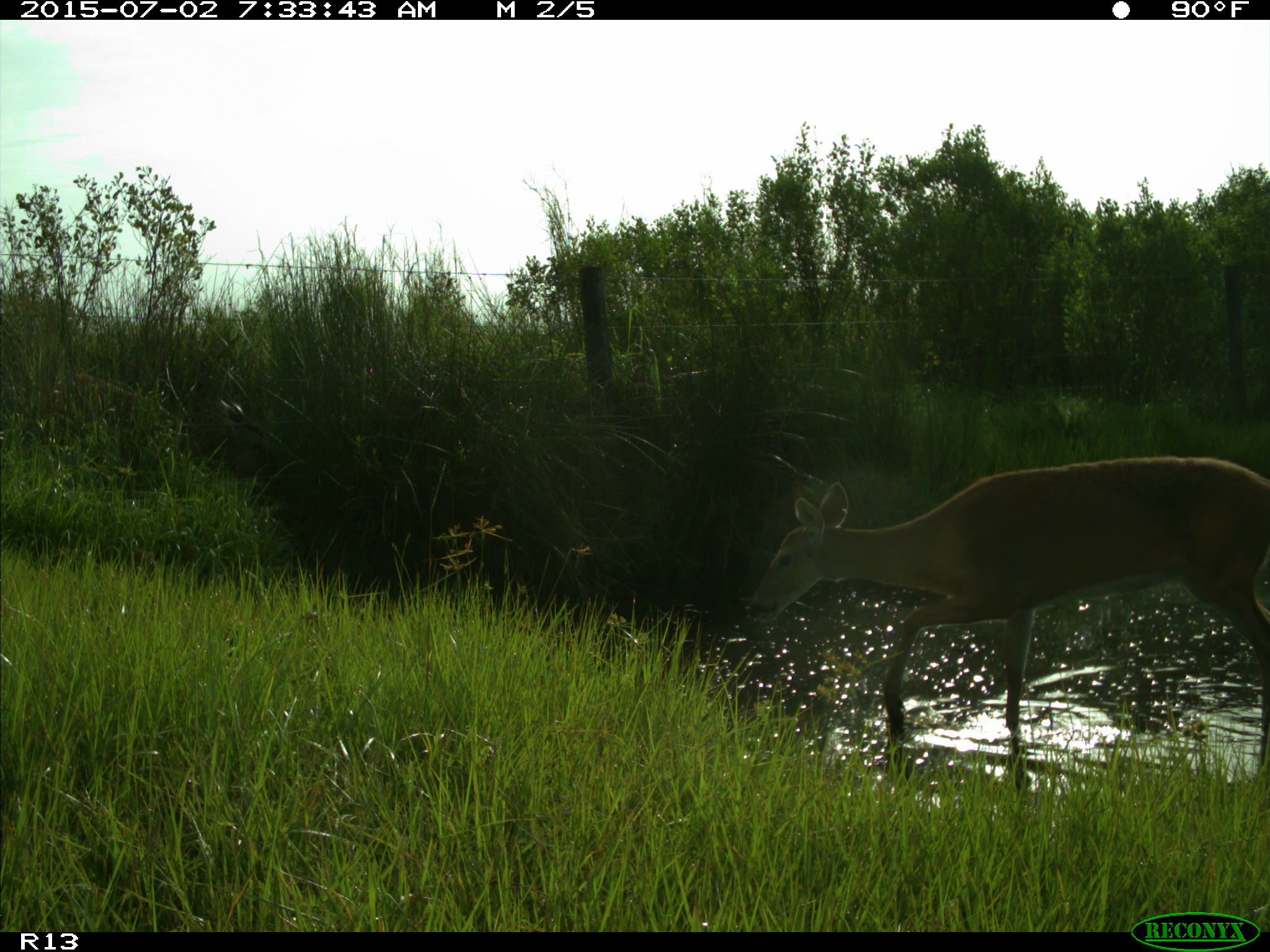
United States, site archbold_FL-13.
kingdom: Animalia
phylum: Chordata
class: Mammalia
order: Artiodactyla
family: Cervidae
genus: Odocoileus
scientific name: Odocoileus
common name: deer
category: unidentified deer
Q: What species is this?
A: Unidentified deer (deer) (Odocoileus).